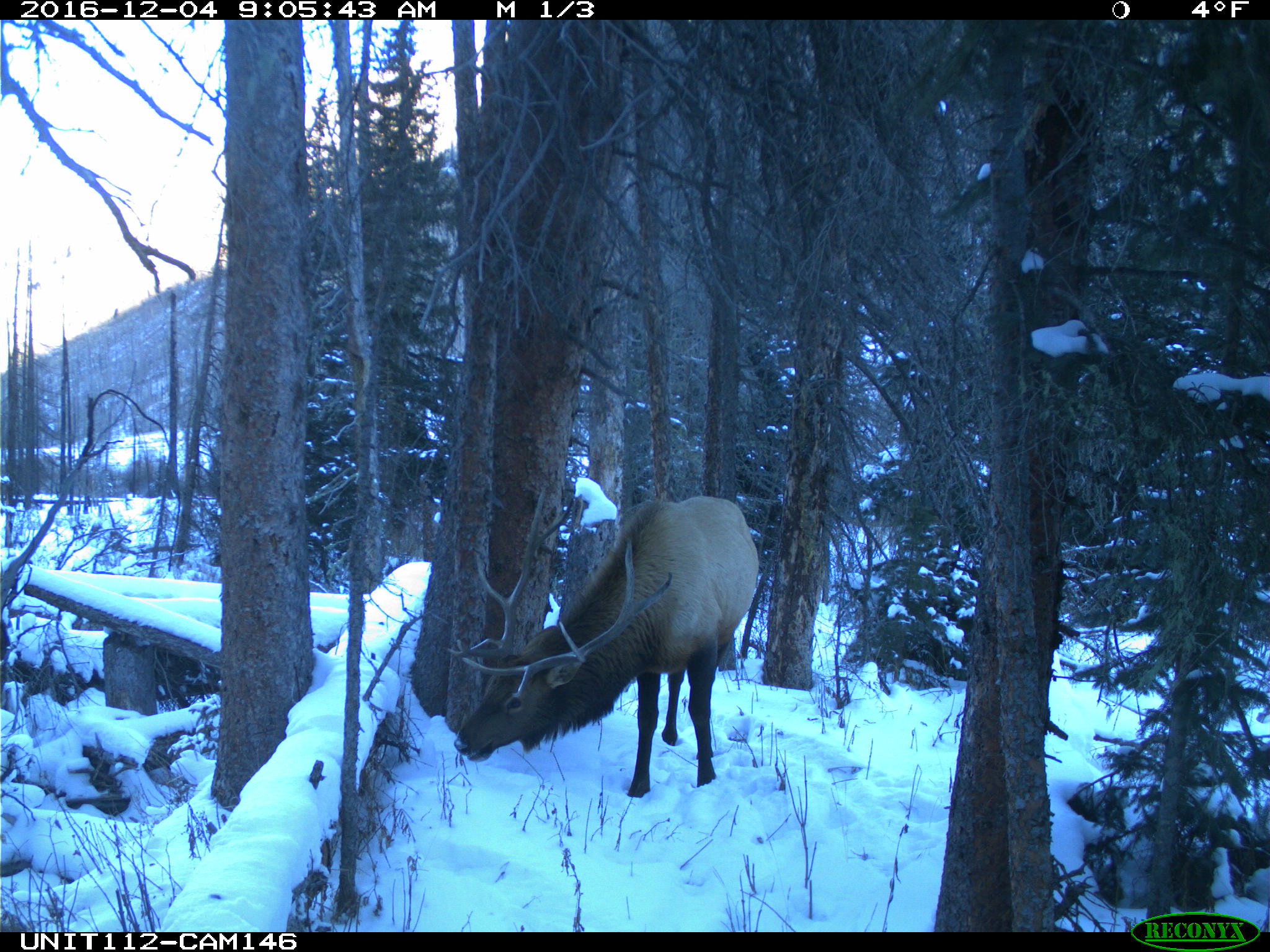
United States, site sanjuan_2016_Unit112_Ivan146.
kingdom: Animalia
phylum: Chordata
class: Mammalia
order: Artiodactyla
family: Cervidae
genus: Cervus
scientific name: Cervus elaphus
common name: red deer